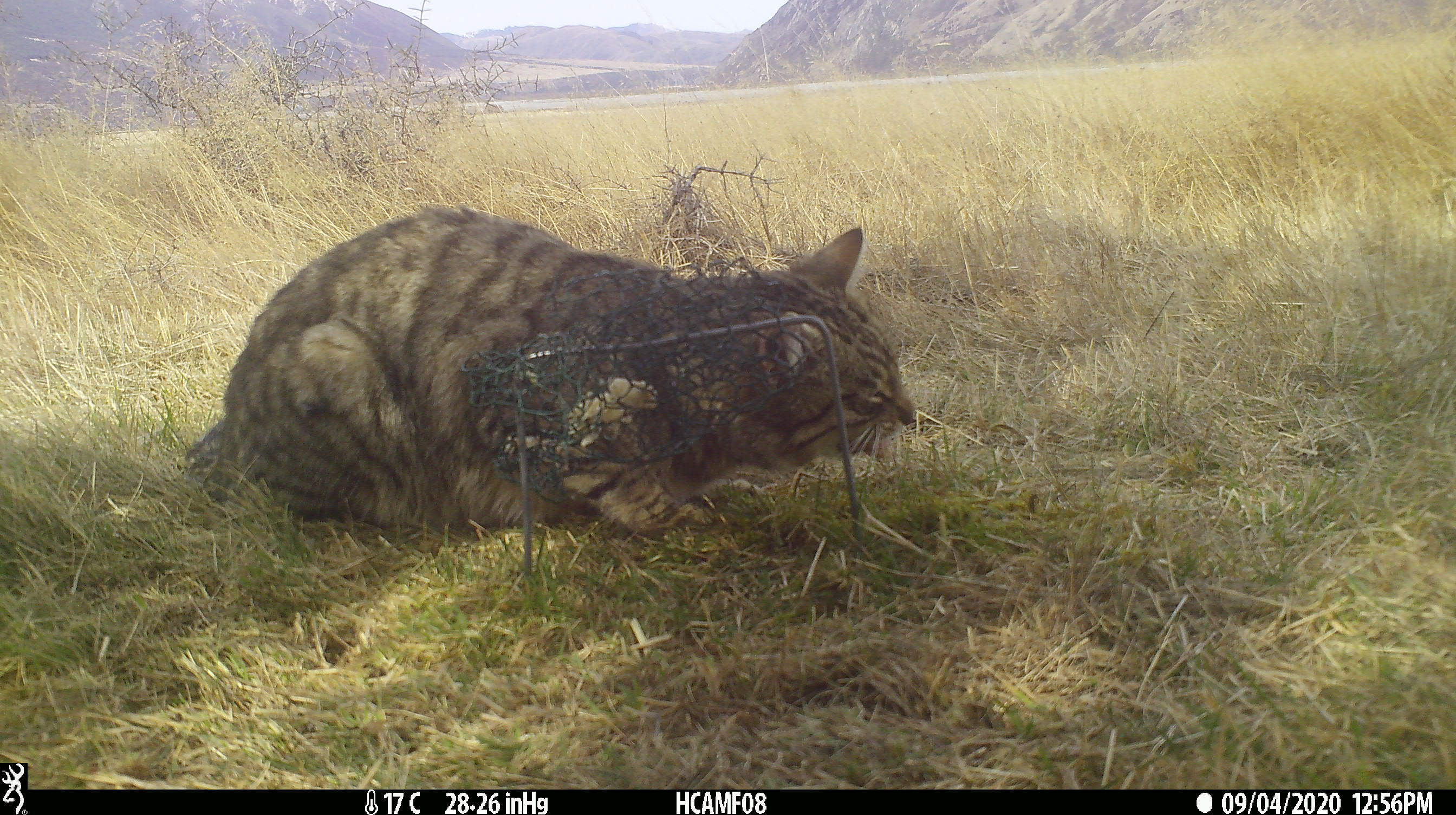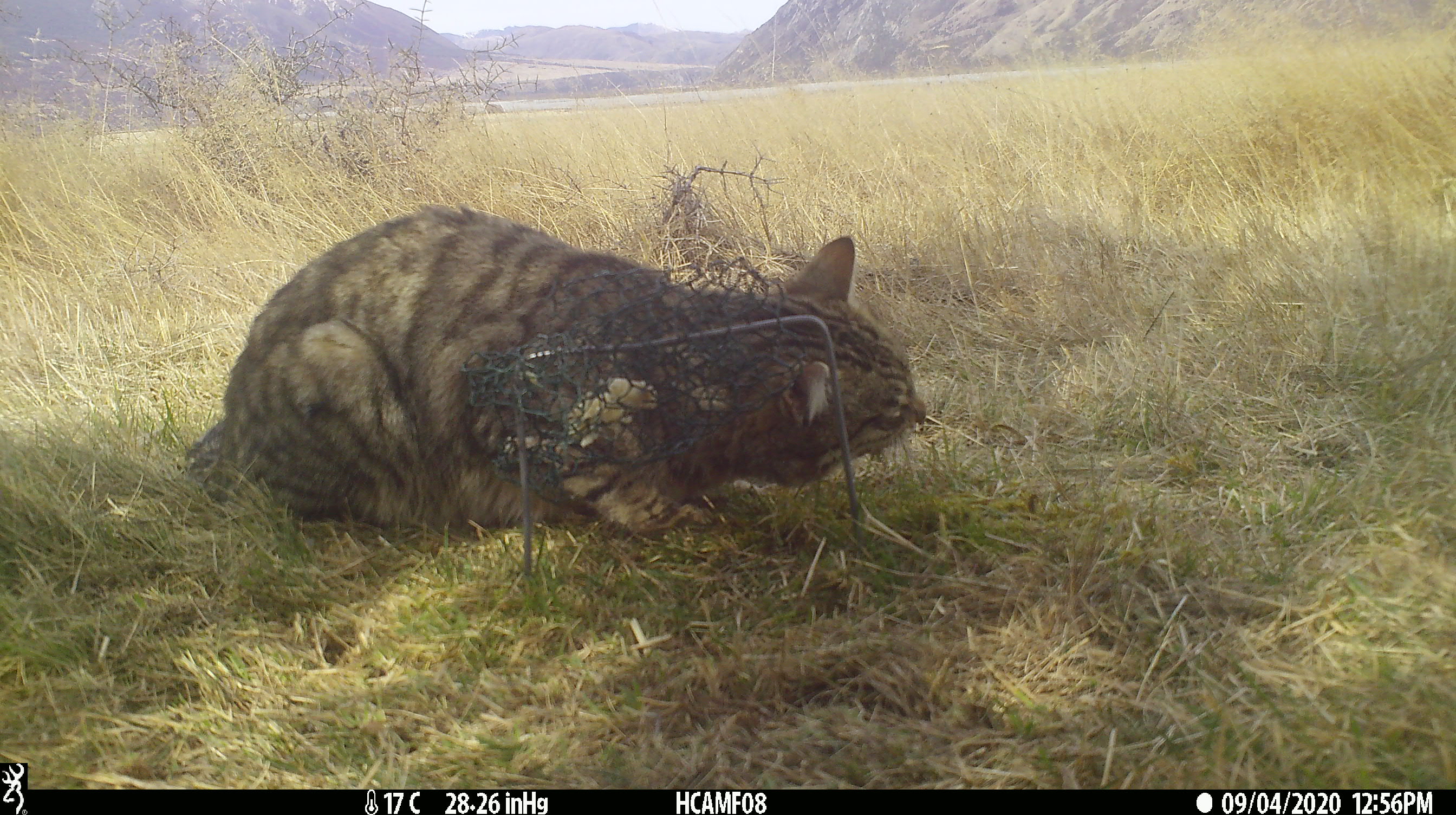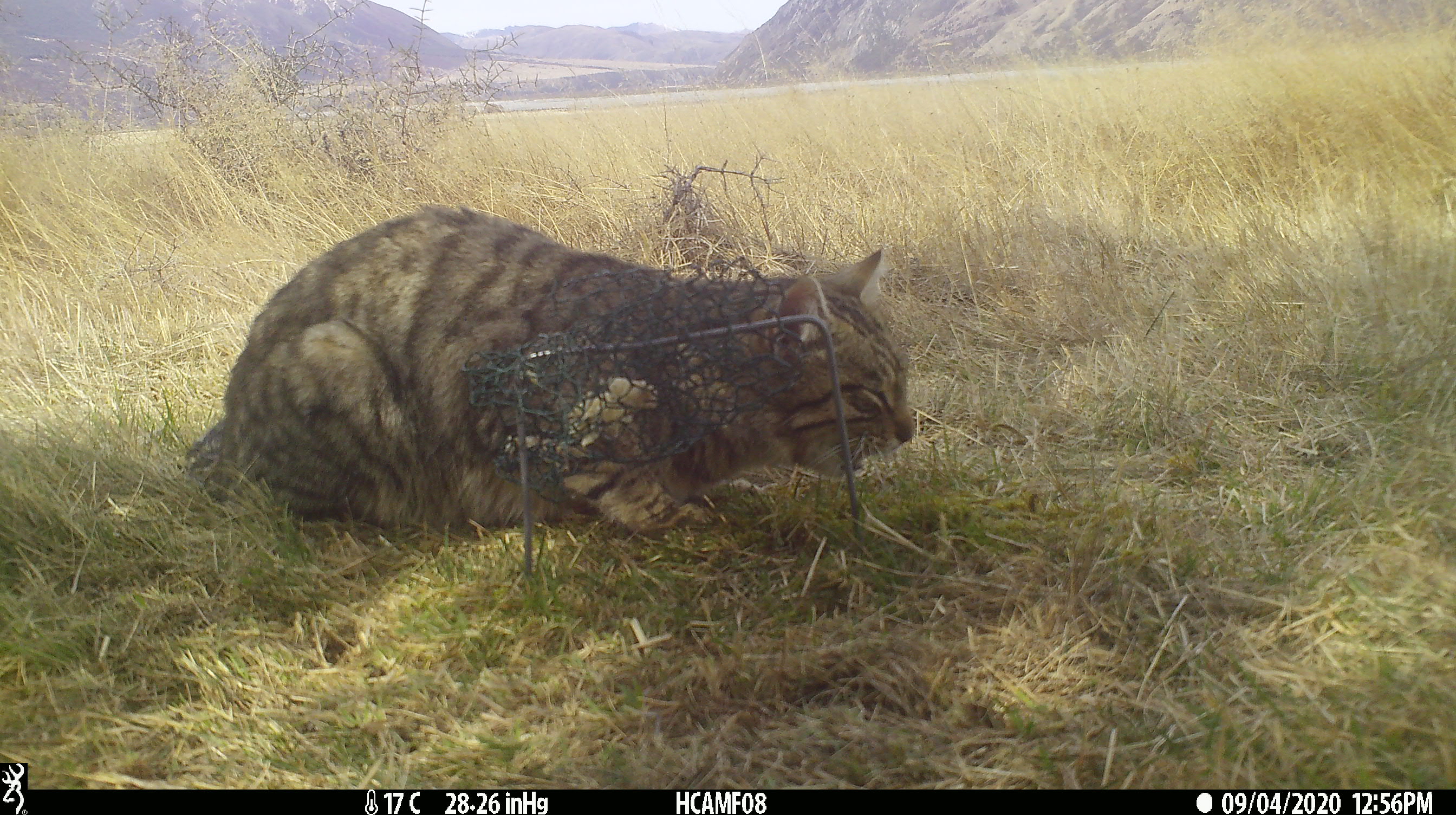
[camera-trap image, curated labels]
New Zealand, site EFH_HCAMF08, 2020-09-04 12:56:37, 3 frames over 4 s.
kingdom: Animalia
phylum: Chordata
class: Mammalia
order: Carnivora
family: Felidae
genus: Felis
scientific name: Felis catus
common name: domestic cat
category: cat